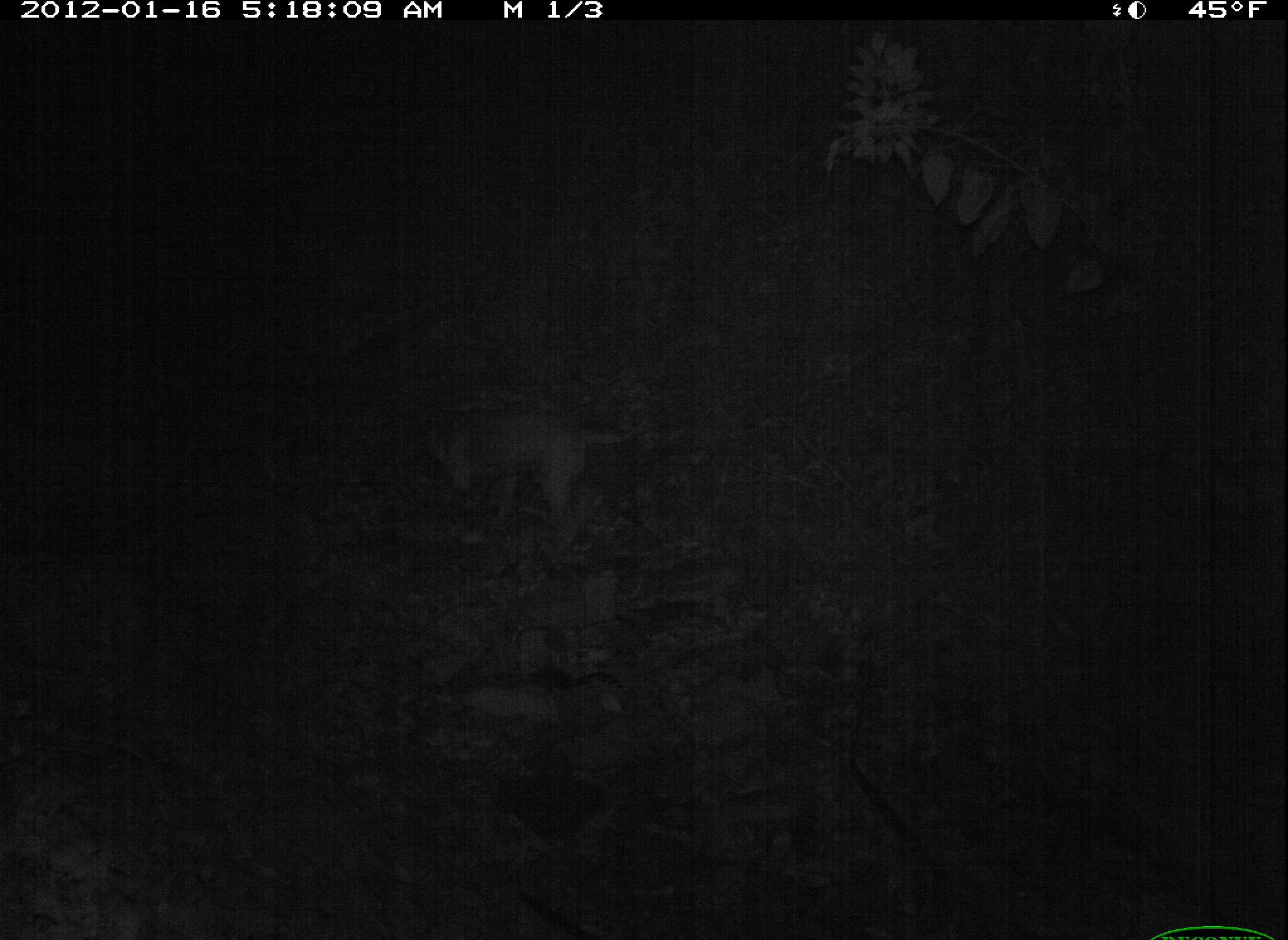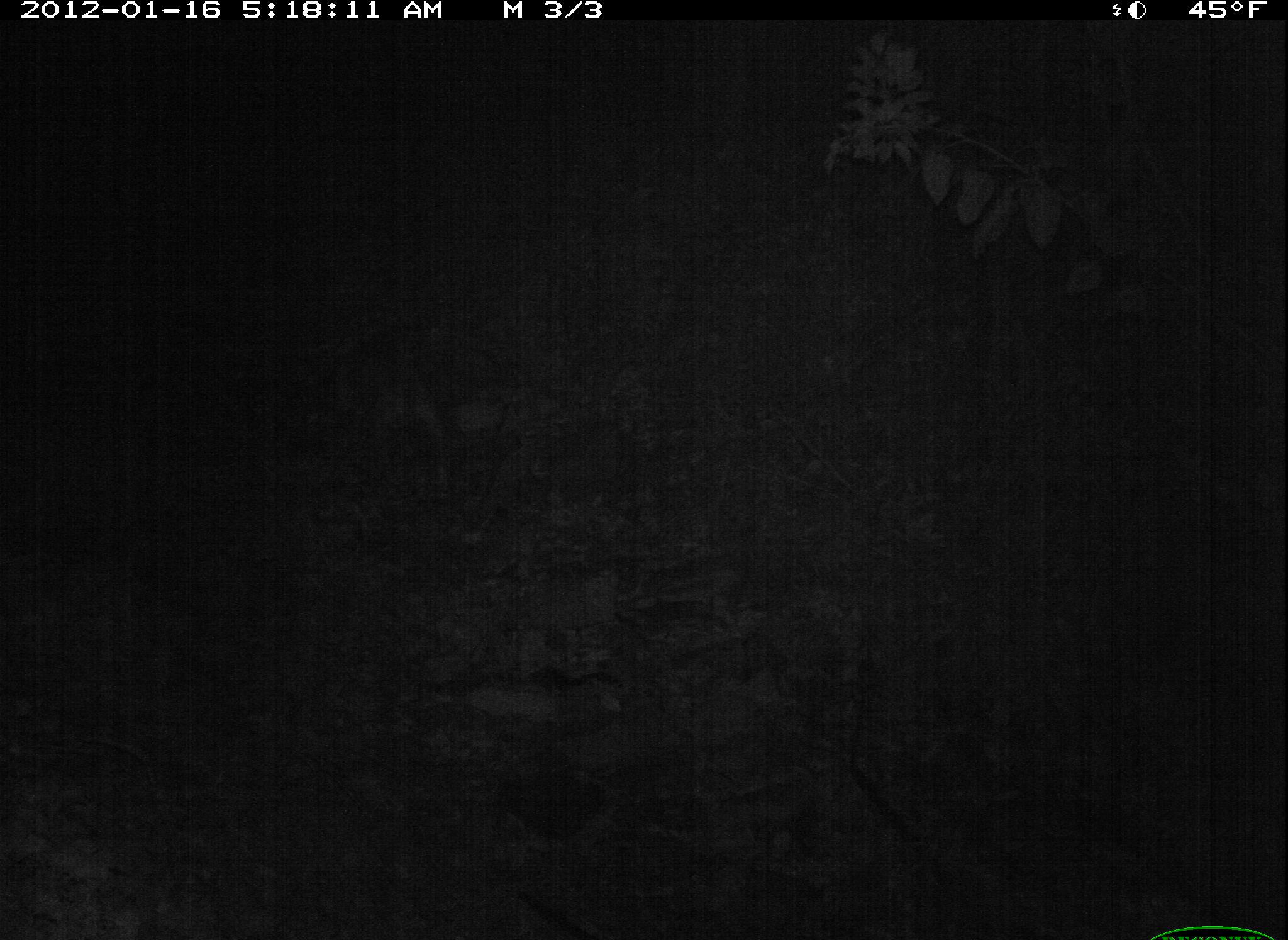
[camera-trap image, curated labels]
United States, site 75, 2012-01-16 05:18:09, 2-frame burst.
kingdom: Animalia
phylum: Chordata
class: Mammalia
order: Carnivora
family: Canidae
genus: Canis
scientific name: Canis familiaris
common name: domestic dog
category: dog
Dog (domestic dog) (Canis familiaris).